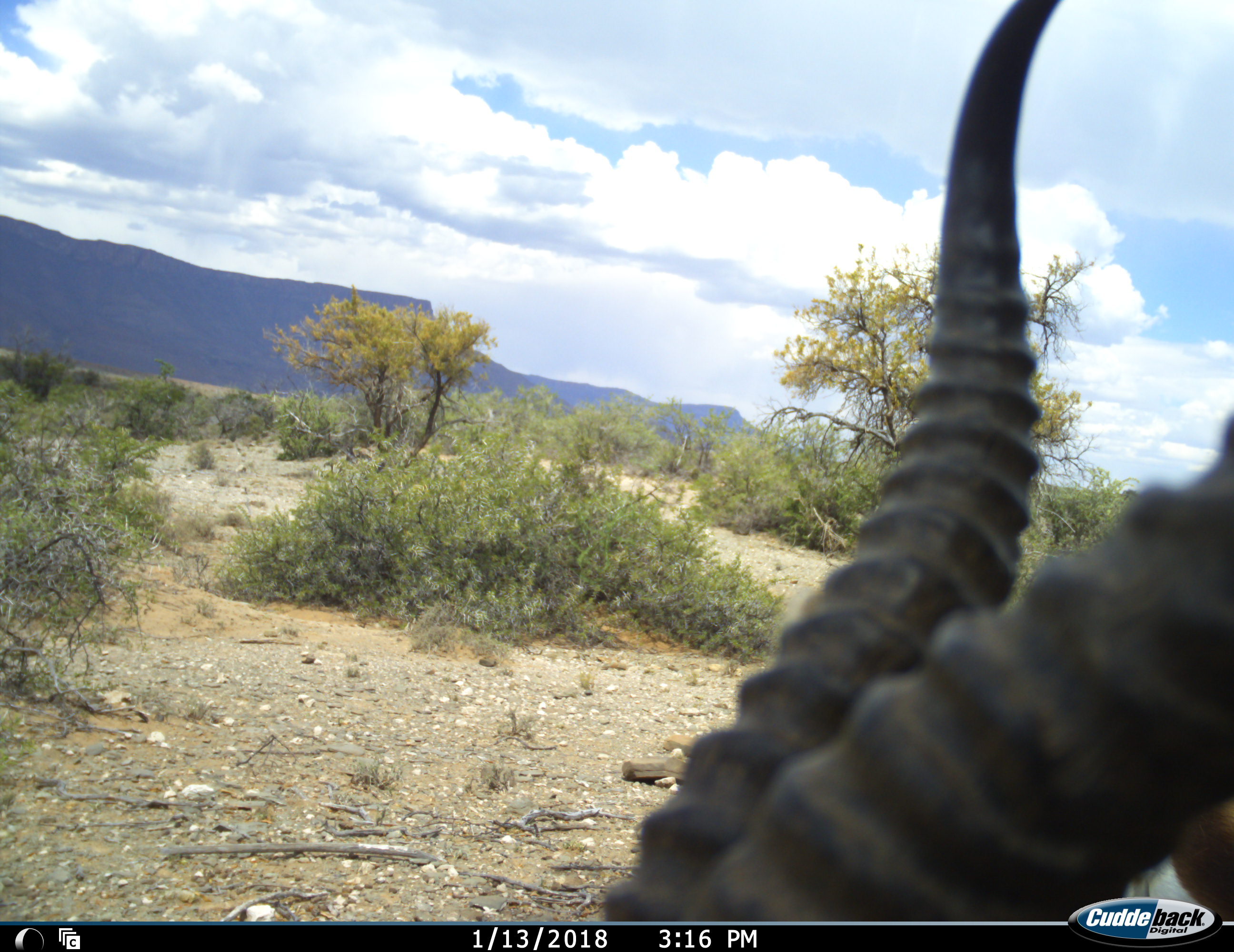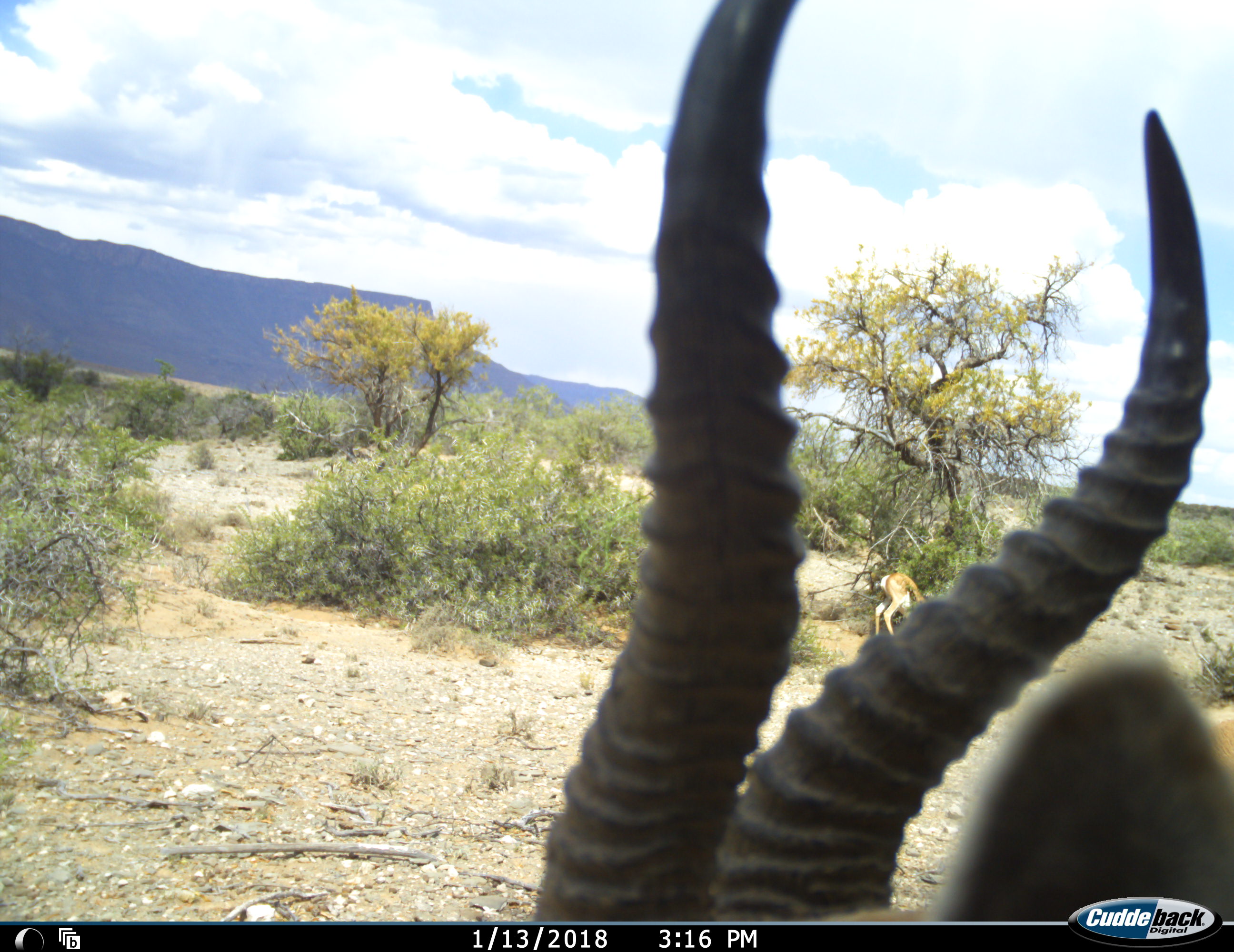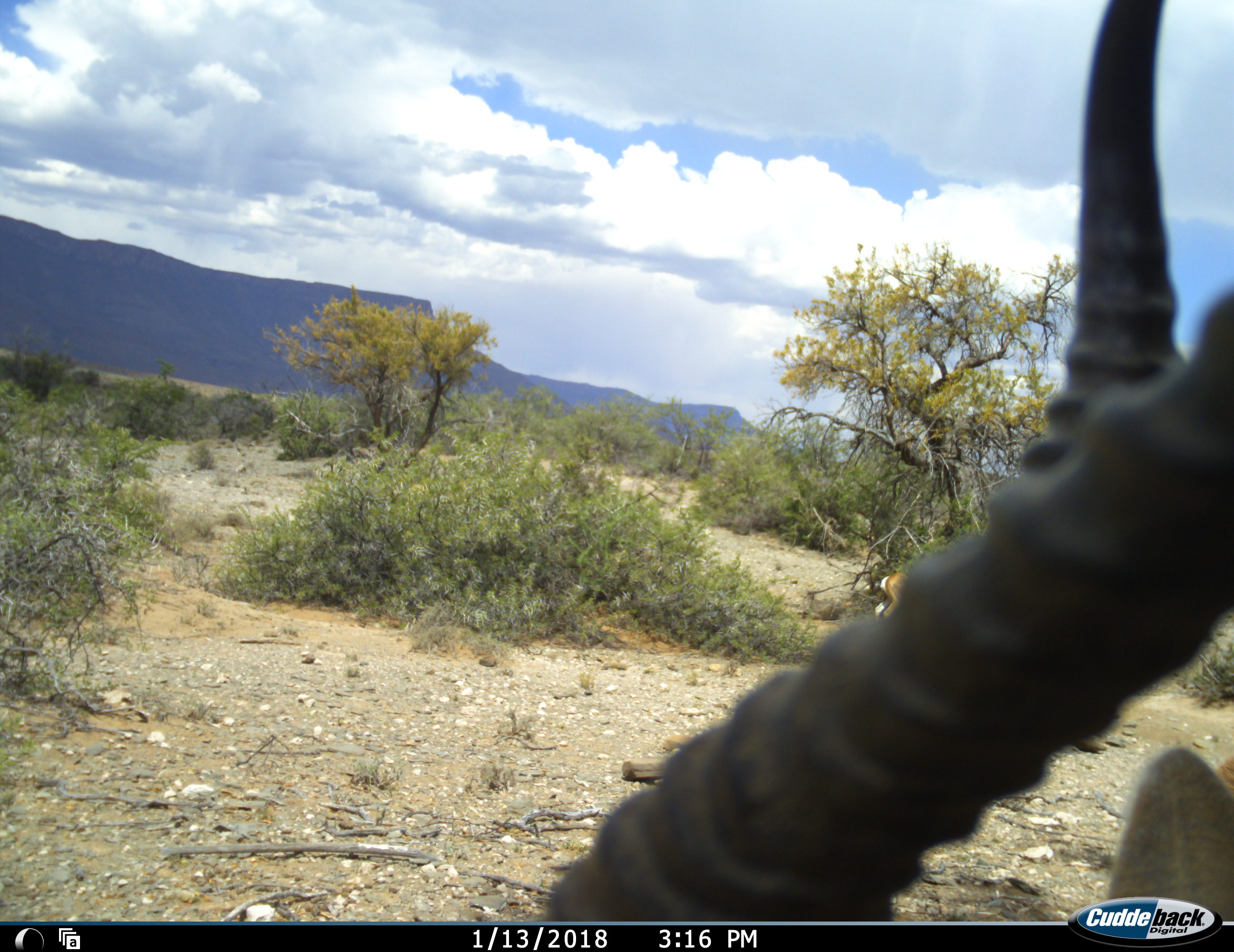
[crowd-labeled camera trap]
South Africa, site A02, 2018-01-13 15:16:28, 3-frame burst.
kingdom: Animalia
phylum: Chordata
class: Mammalia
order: Artiodactyla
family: Bovidae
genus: Antidorcas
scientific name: Antidorcas marsupialis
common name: springbok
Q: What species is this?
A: Springbok (Antidorcas marsupialis).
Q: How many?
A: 2.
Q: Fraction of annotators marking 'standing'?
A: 56%.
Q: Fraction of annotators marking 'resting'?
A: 0%.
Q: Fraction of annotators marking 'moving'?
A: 0%.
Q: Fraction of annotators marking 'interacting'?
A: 0%.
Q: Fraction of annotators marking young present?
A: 0%.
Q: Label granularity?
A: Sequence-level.